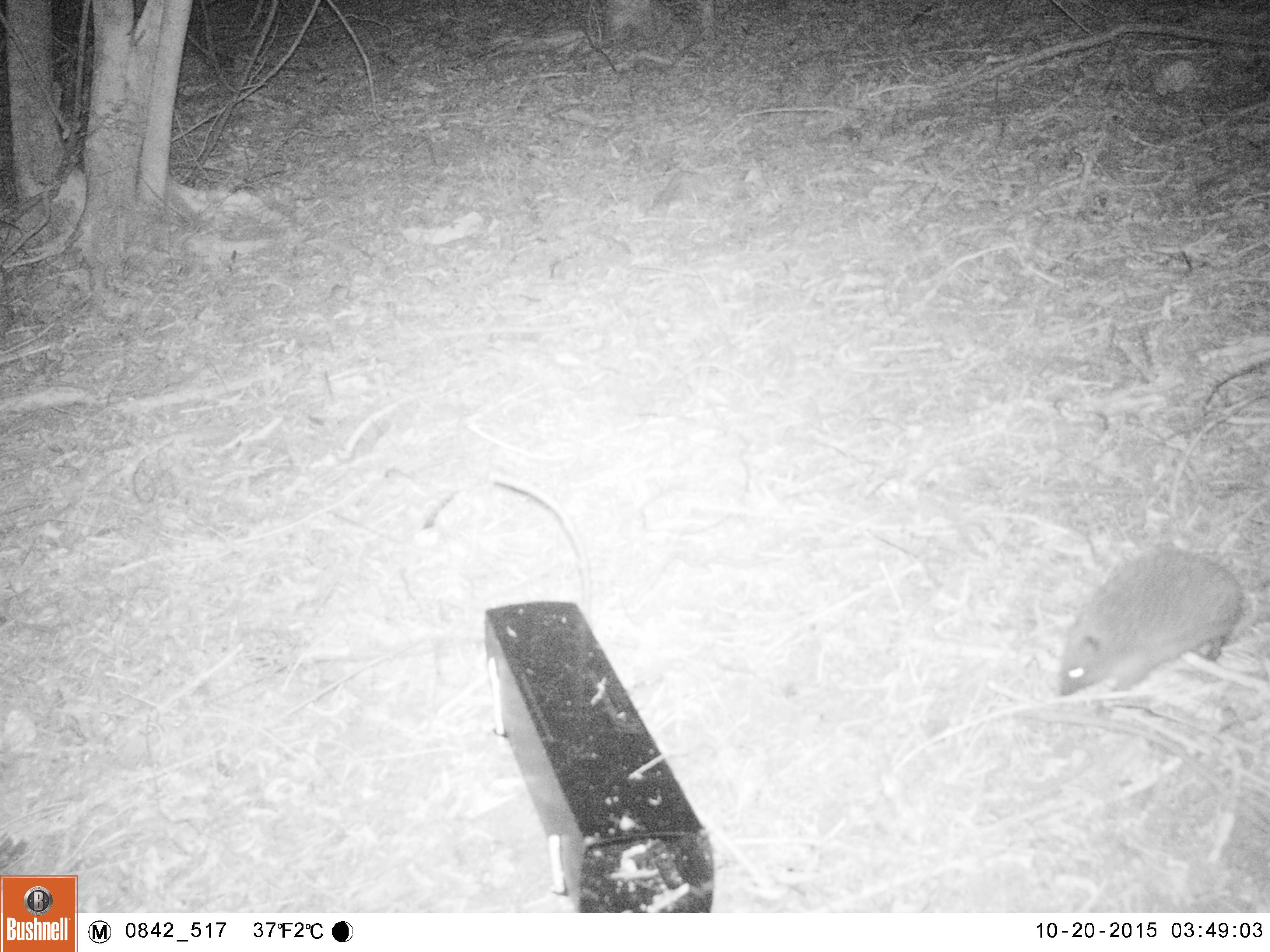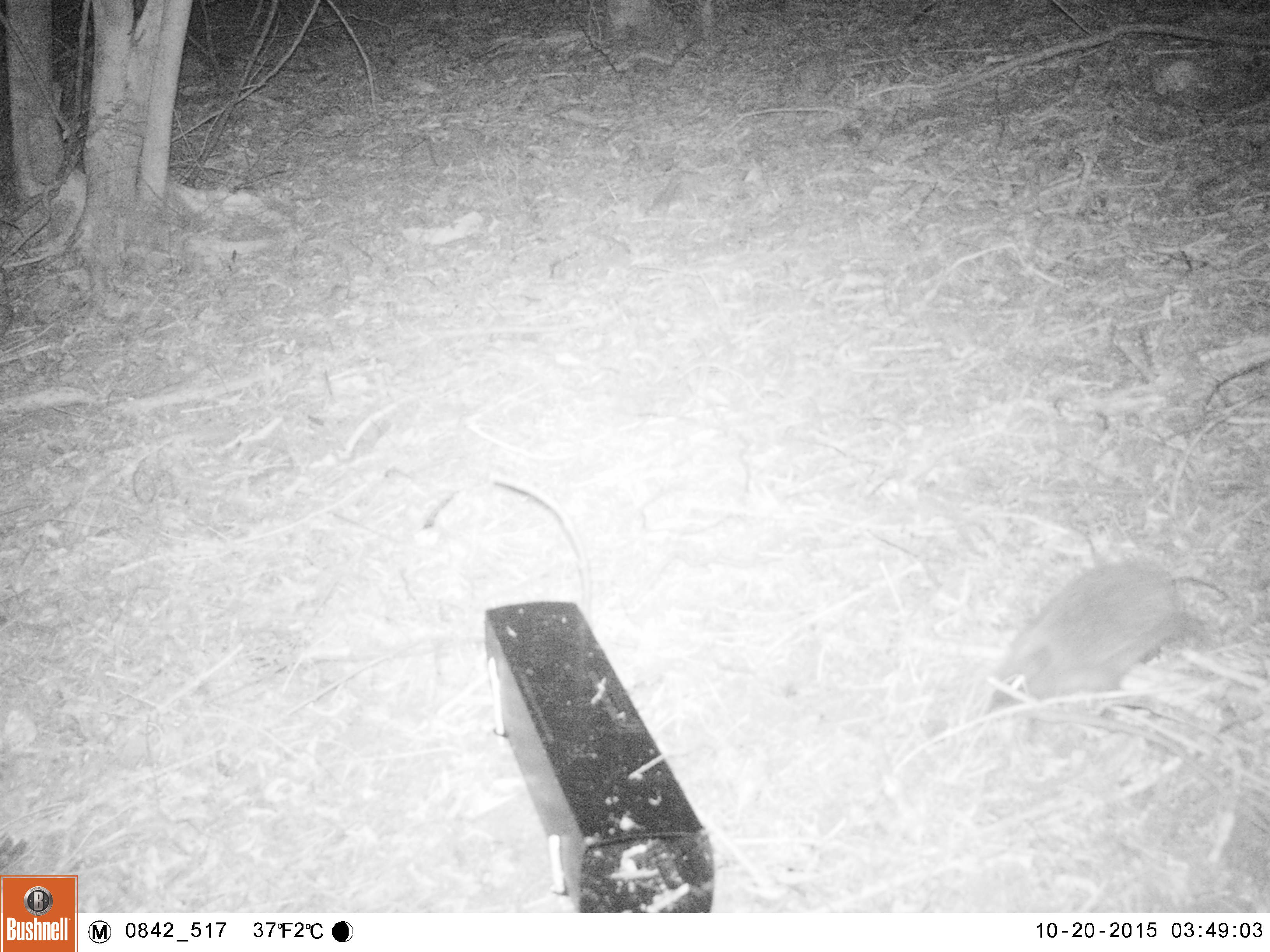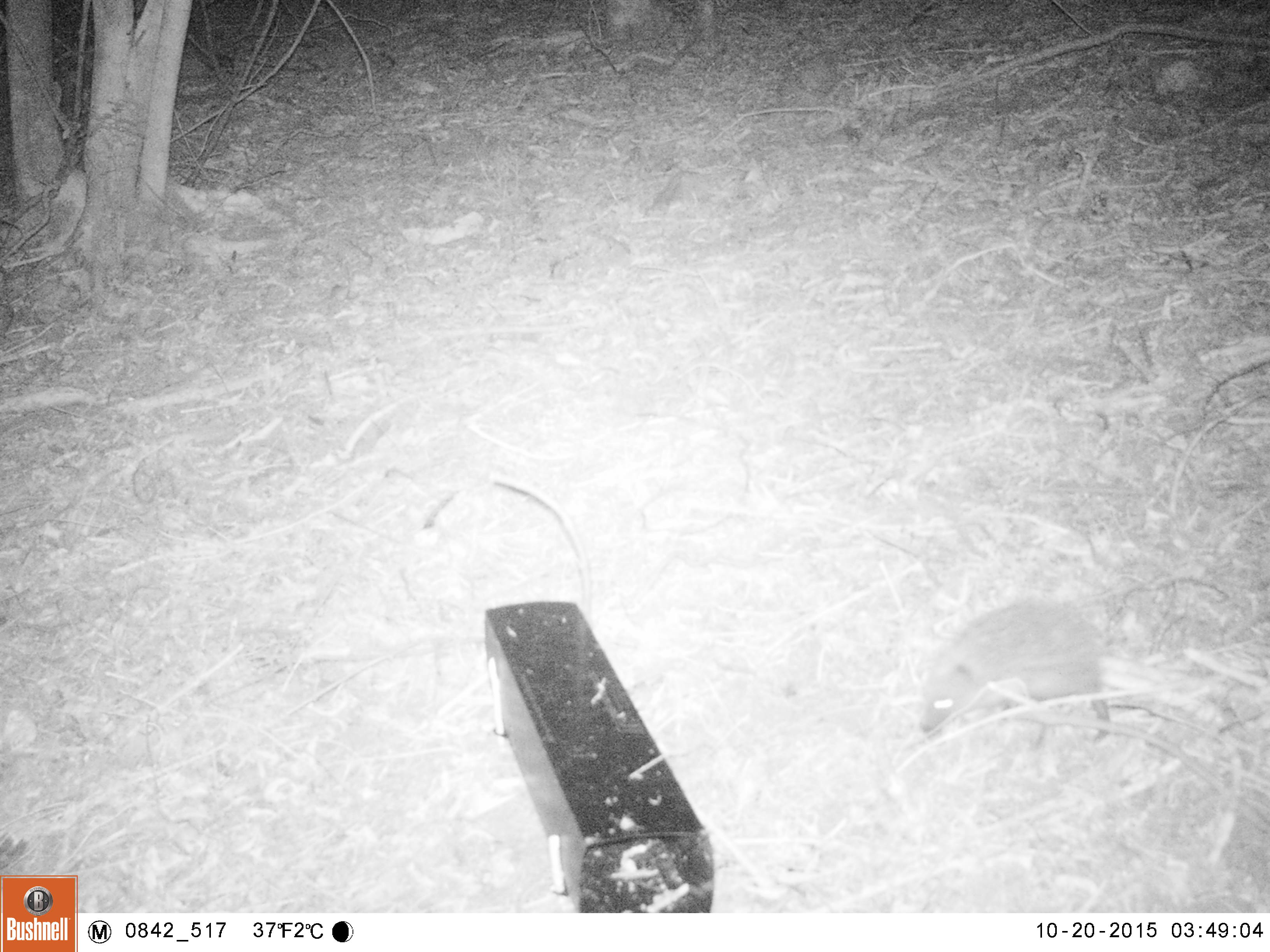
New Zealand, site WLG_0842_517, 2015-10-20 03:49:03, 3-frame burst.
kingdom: Animalia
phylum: Chordata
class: Mammalia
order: Eulipotyphla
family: Erinaceidae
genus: Erinaceus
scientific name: Erinaceus europaeus europaeus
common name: european hedgehog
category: hedgehog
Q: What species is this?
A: Hedgehog (european hedgehog) (Erinaceus europaeus europaeus).